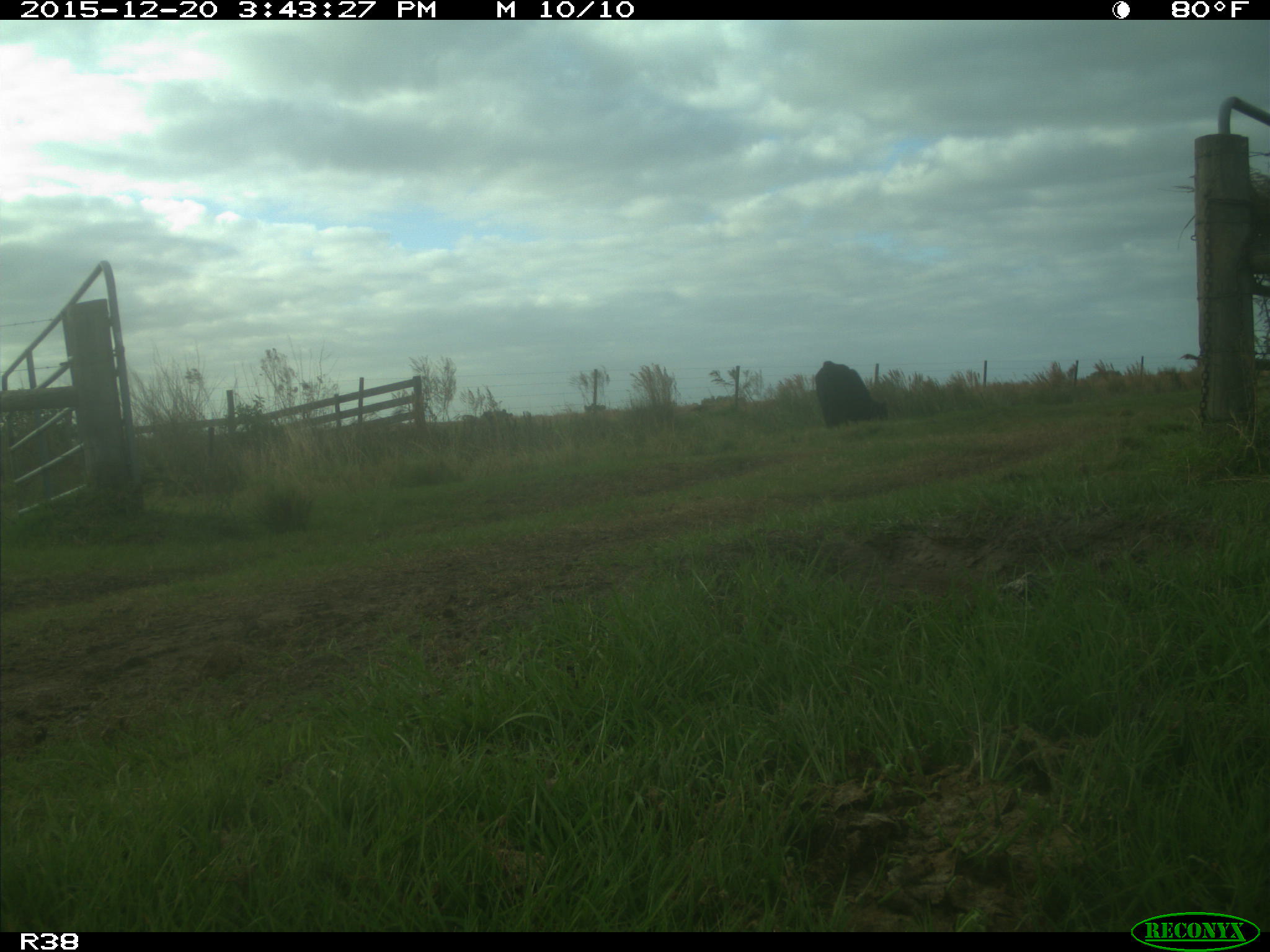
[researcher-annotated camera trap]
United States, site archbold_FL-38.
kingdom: Animalia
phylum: Chordata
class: Mammalia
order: Artiodactyla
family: Bovidae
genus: Bos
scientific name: Bos taurus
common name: domestic cow